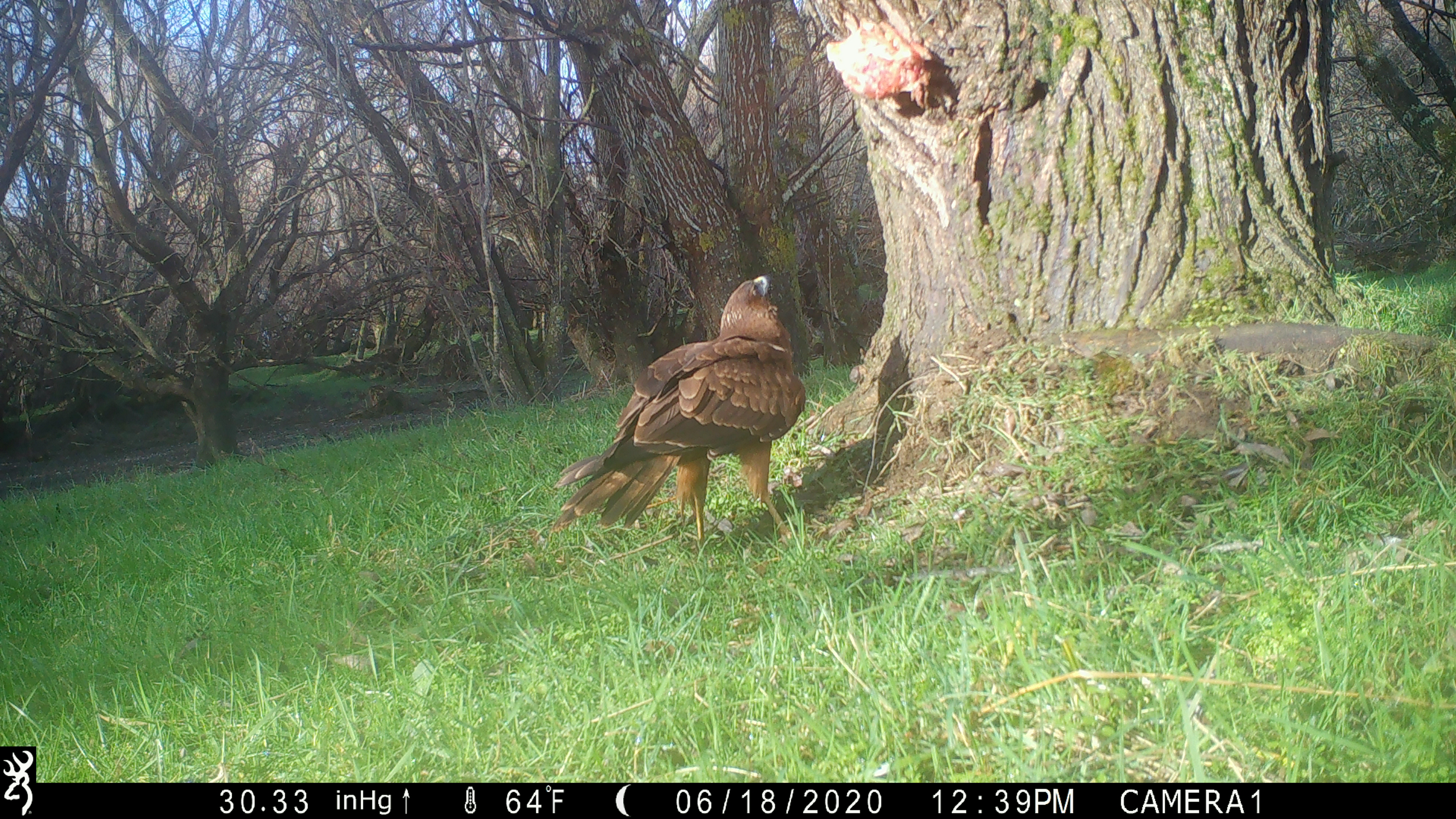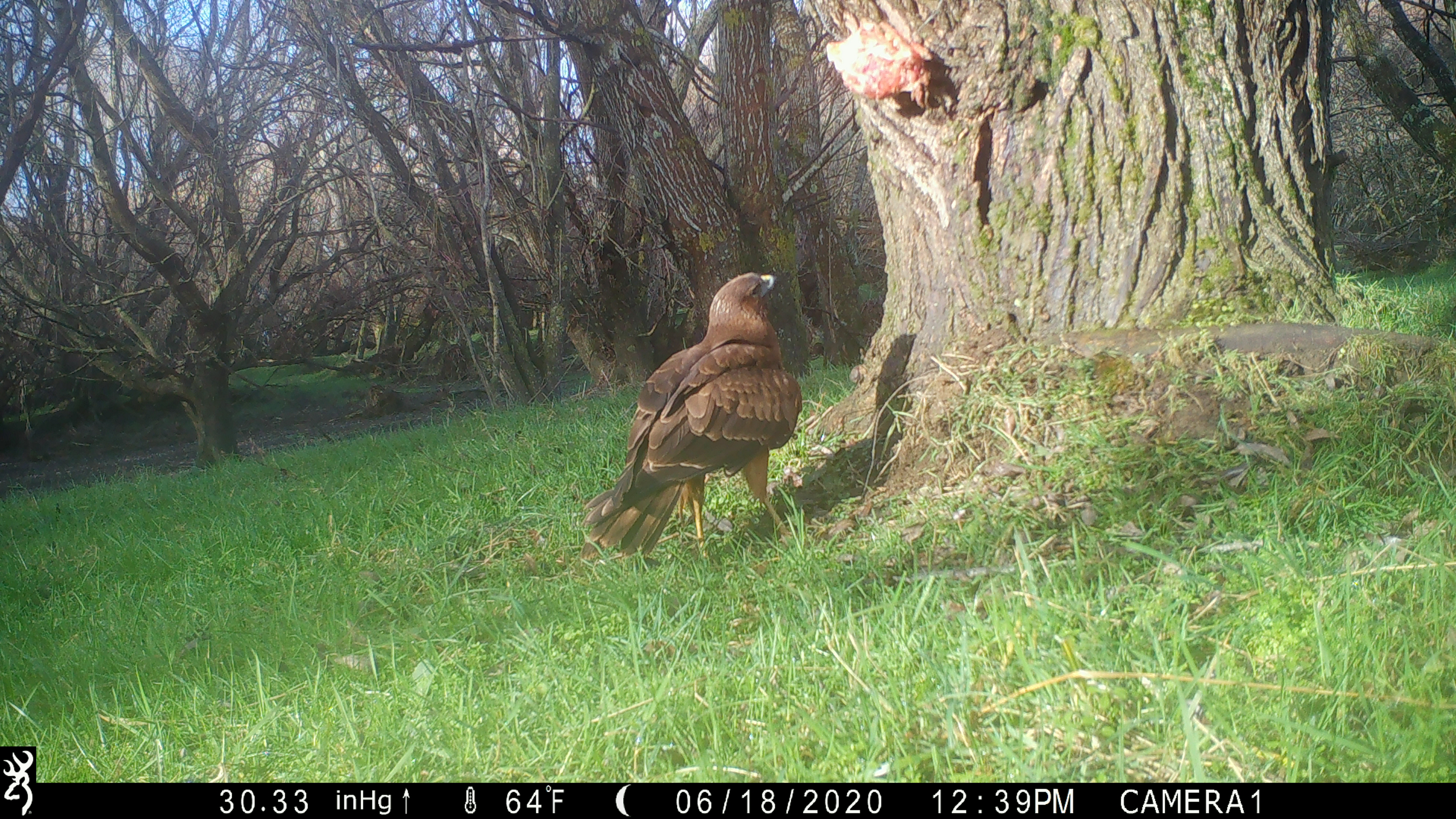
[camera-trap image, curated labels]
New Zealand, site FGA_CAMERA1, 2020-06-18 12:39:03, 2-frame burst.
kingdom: Animalia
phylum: Chordata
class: Aves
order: Accipitriformes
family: Accipitridae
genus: Circus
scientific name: Circus approximans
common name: swamp harrier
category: harrier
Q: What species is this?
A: Harrier (swamp harrier) (Circus approximans).